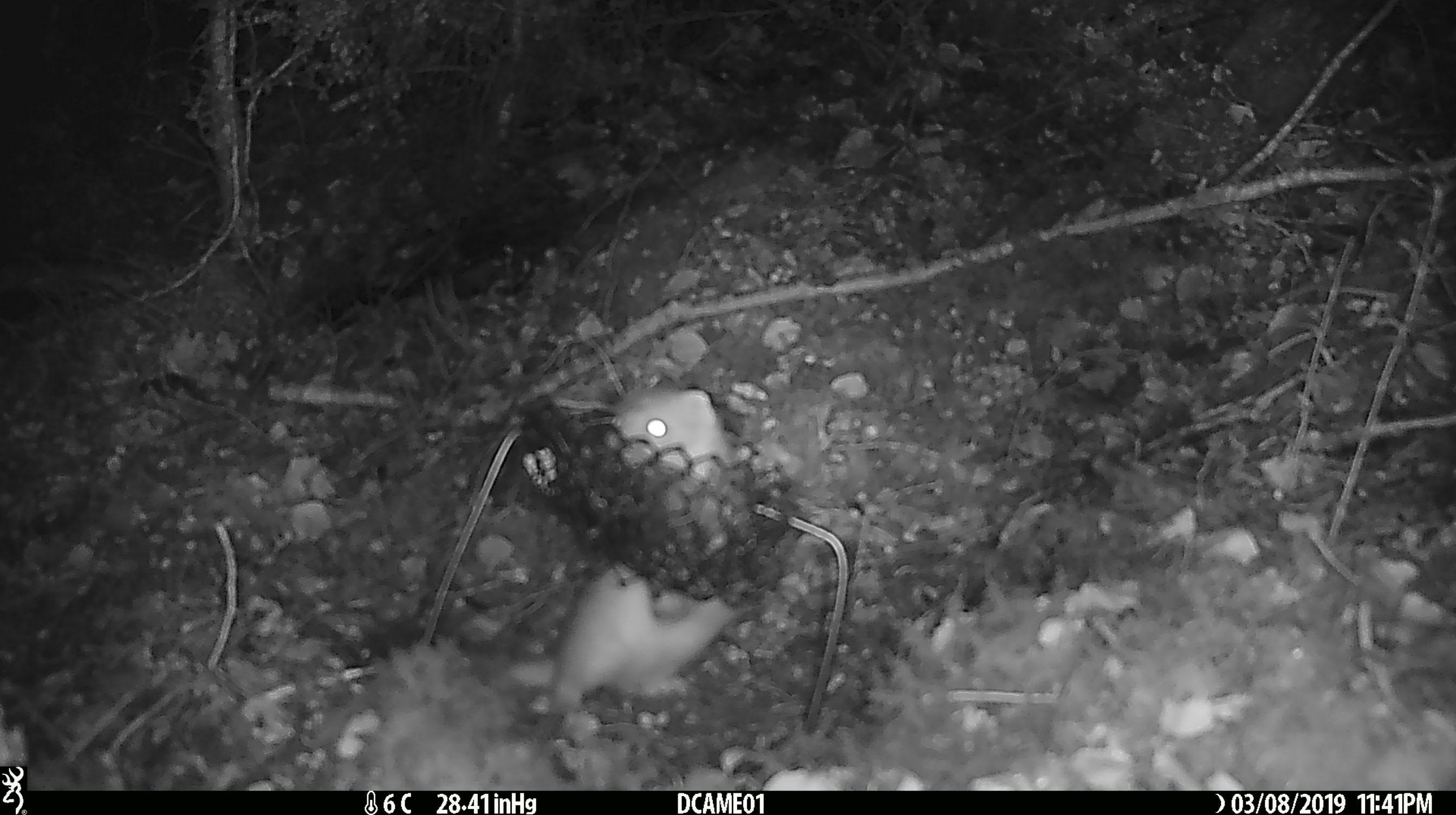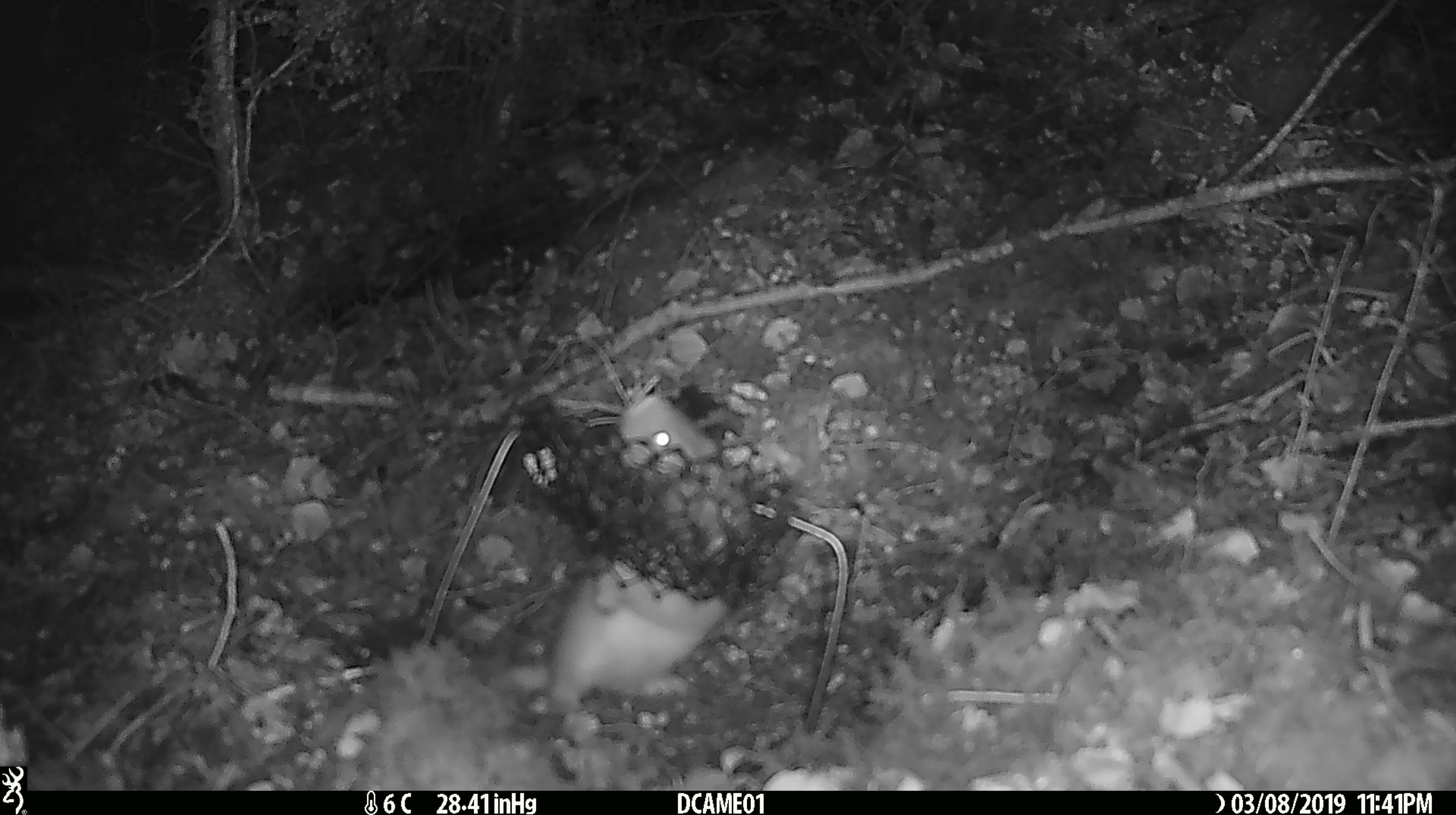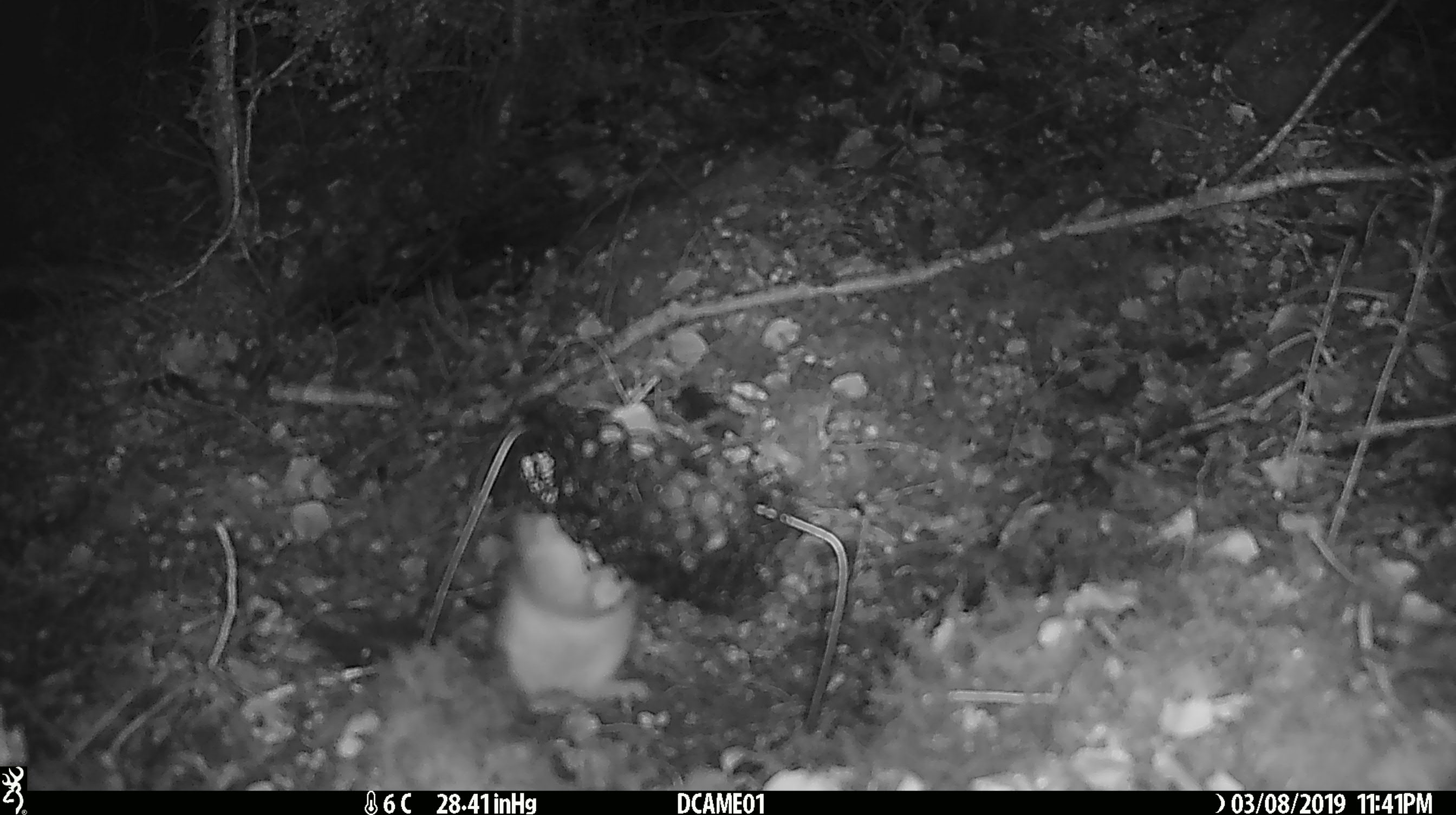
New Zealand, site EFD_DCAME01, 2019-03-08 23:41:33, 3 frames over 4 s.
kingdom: Animalia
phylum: Chordata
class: Mammalia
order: Carnivora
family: Mustelidae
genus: Mustela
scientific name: Mustela erminea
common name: stoat